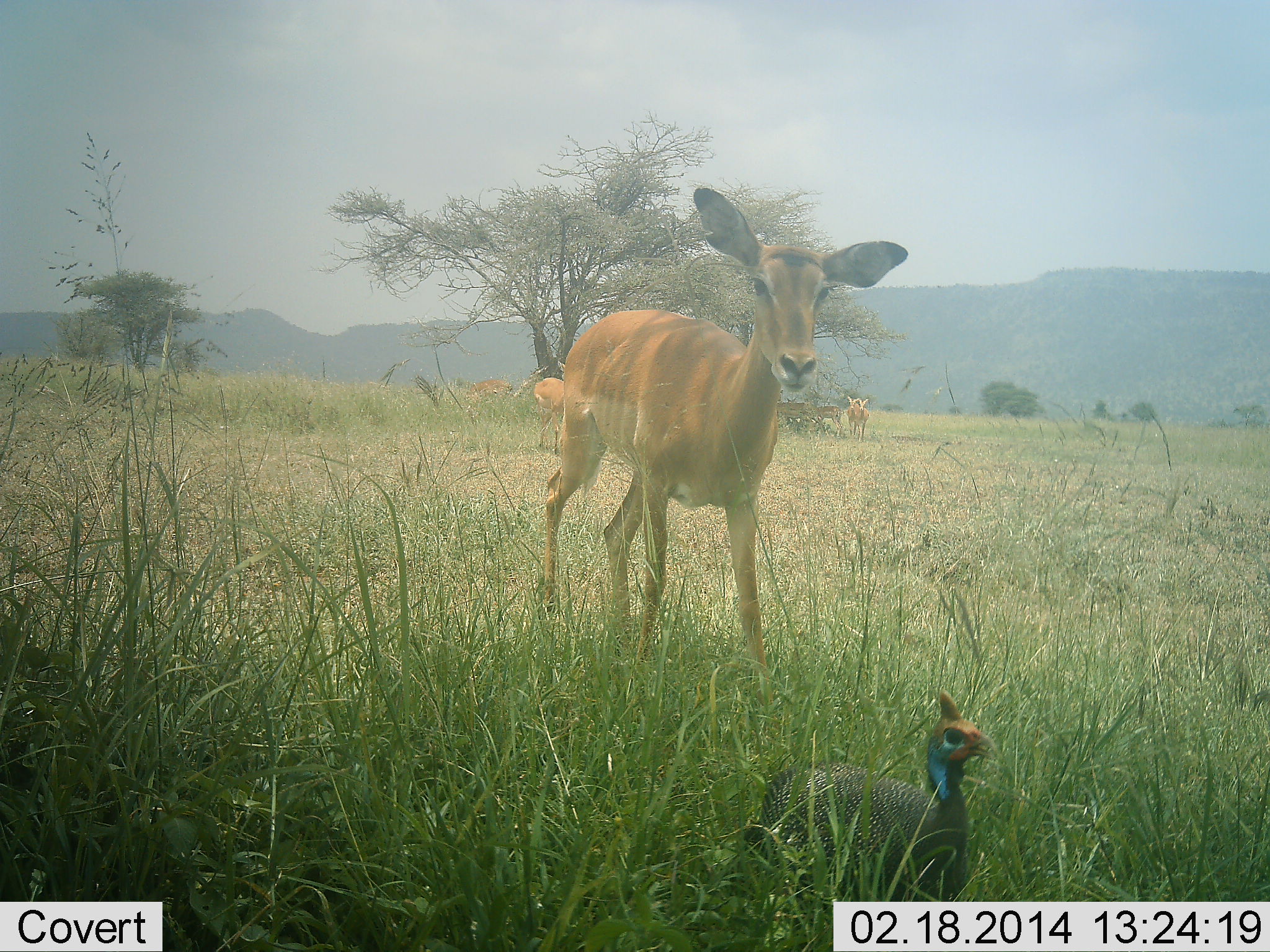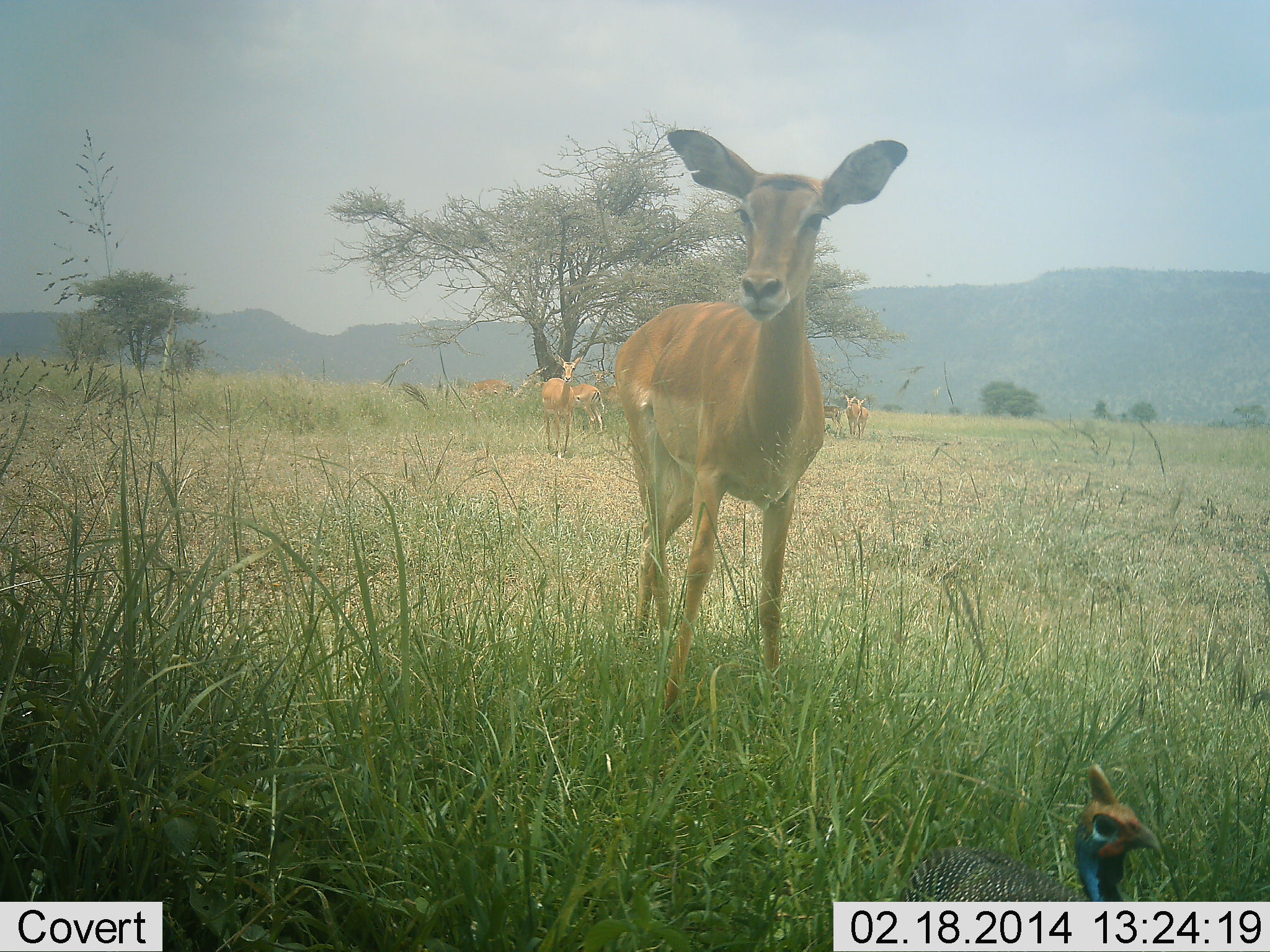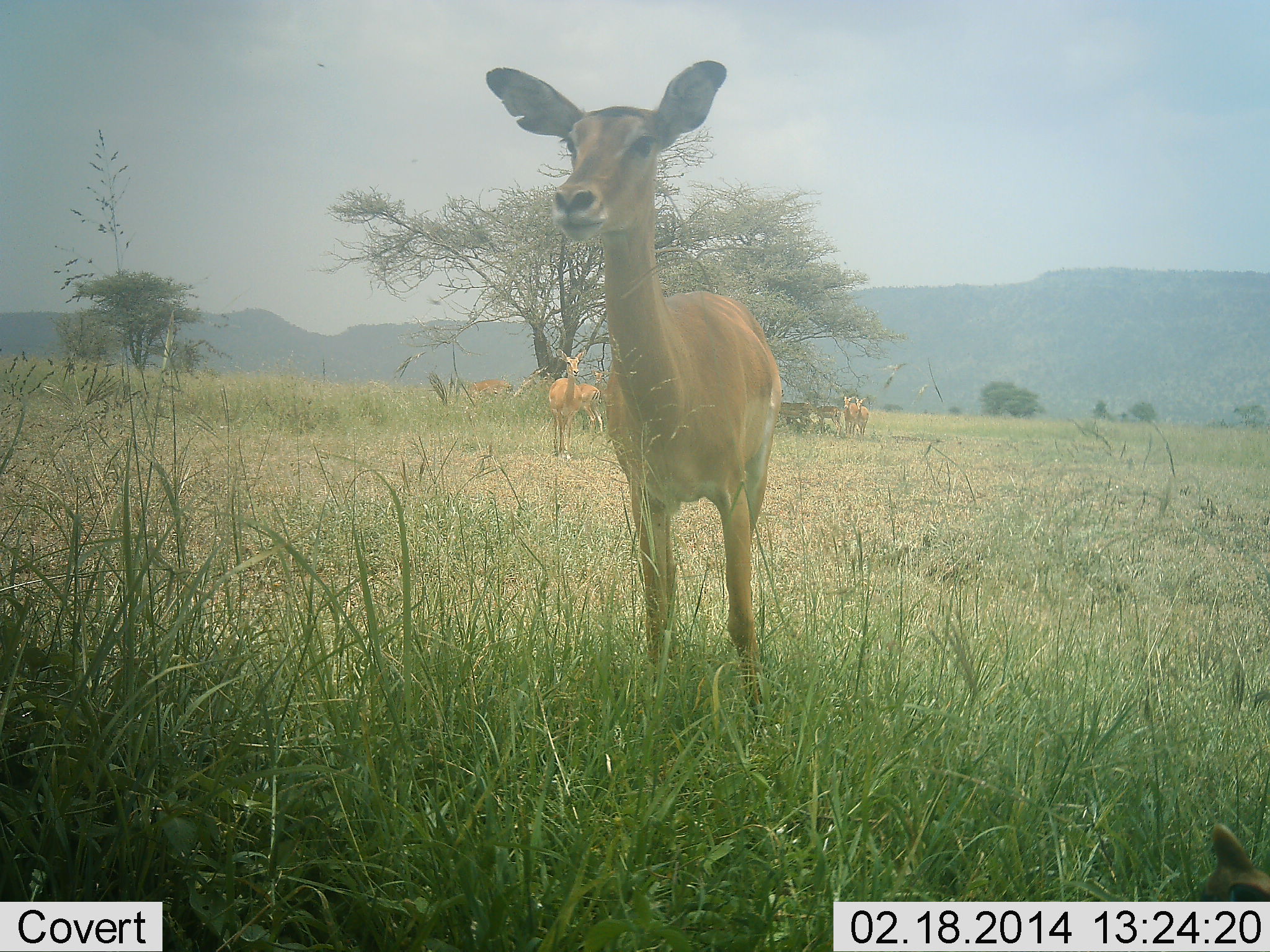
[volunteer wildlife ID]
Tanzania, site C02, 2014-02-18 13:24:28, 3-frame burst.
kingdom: Animalia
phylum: Chordata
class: Aves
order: Galliformes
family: Numididae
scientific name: Numididae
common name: guinea fowl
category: guineafowl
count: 1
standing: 36%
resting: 0%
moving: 64%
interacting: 0%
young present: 0%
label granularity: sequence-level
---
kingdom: Animalia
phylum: Chordata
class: Mammalia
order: Artiodactyla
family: Bovidae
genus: Aepyceros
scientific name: Aepyceros melampus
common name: impala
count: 7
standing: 70%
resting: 10%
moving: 70%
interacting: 10%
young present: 0%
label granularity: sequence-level